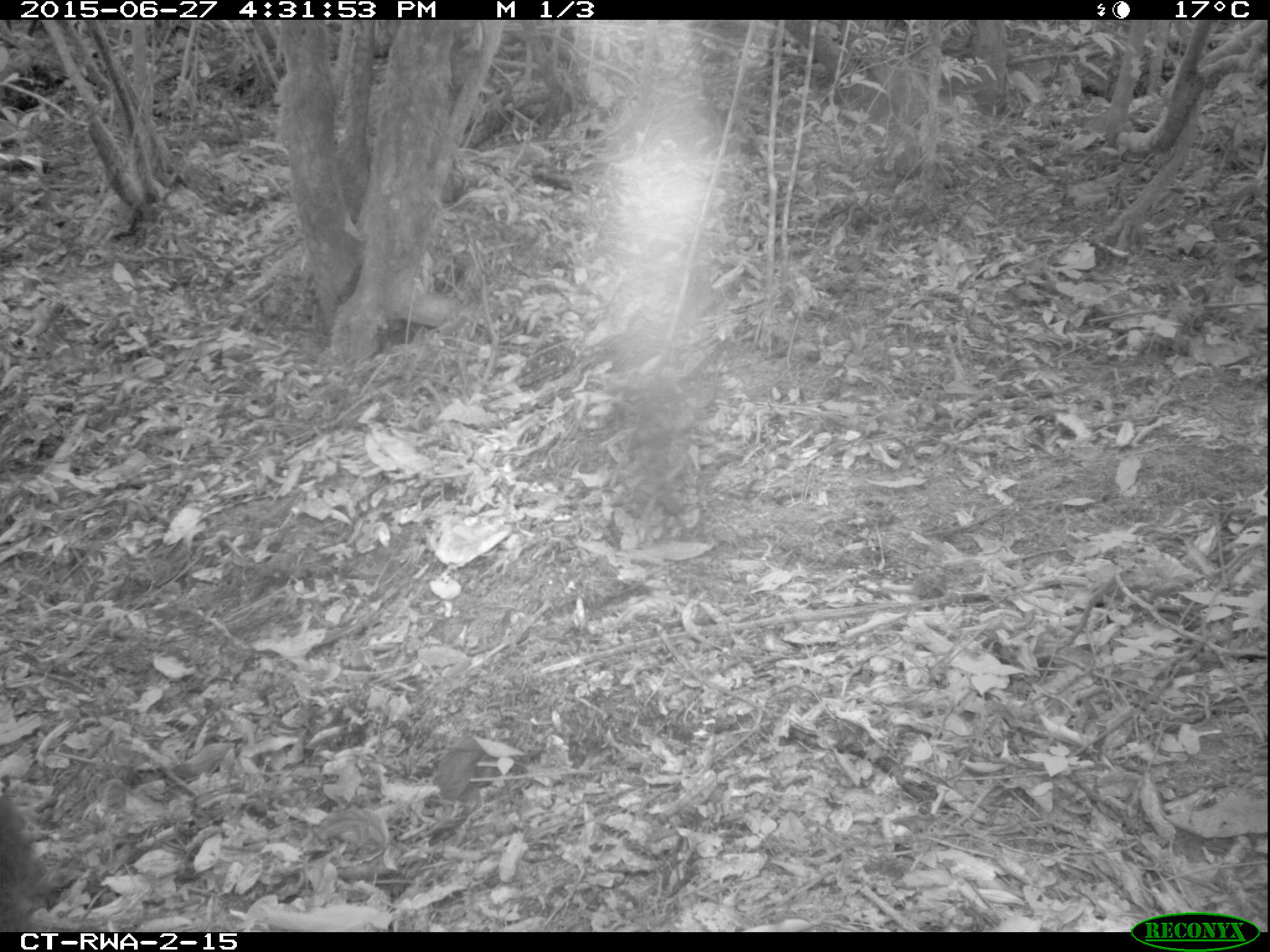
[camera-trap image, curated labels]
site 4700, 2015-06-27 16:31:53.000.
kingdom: Animalia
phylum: Chordata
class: Mammalia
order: Primates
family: Cercopithecidae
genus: Allochrocebus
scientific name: Allochrocebus lhoesti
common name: l'hoest's monkey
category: cercopithecus lhoesti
Cercopithecus lhoesti (l'hoest's monkey) (Allochrocebus lhoesti), count 1.